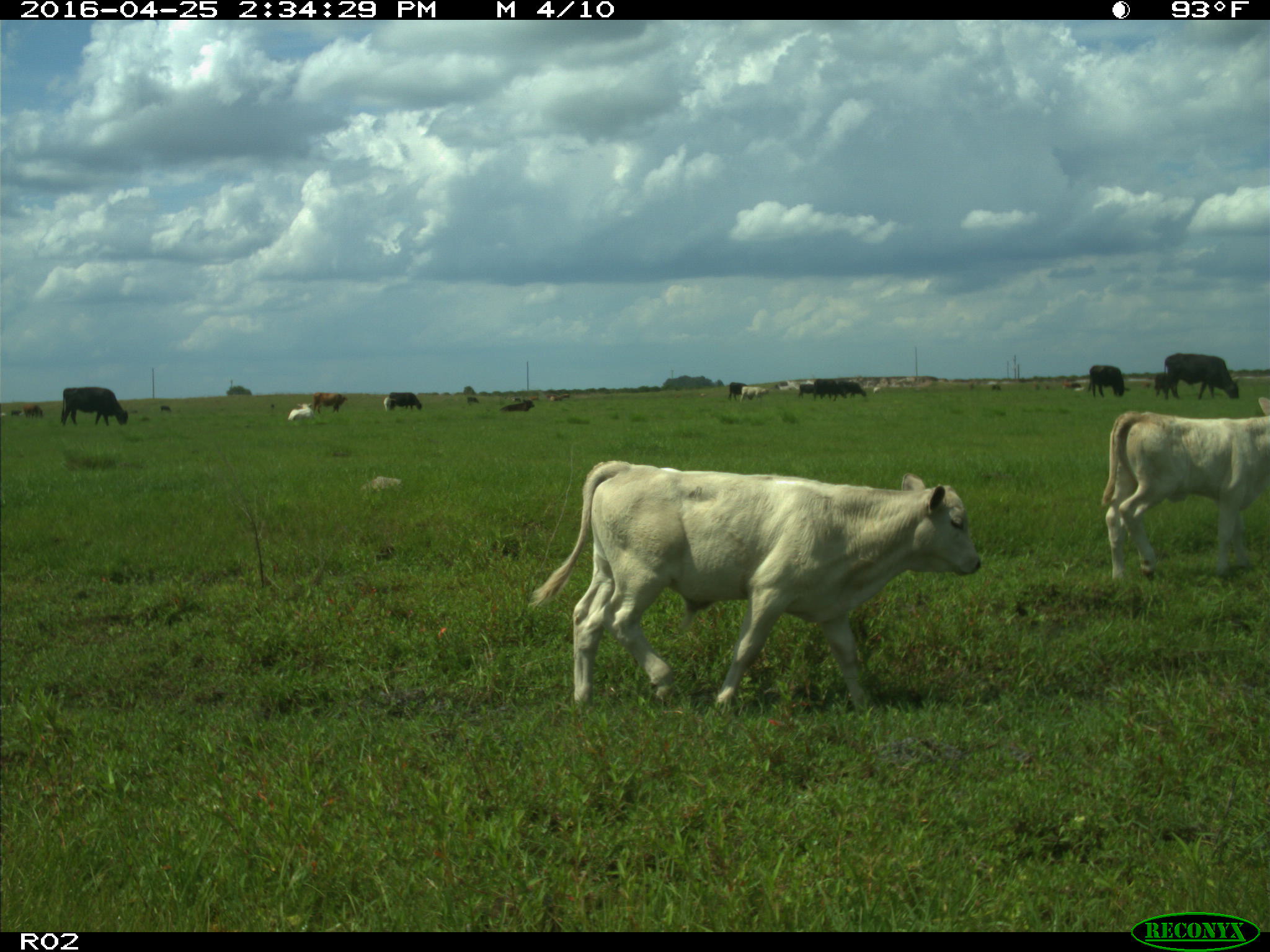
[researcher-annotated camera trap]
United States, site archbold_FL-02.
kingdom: Animalia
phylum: Chordata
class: Mammalia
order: Artiodactyla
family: Bovidae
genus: Bos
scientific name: Bos taurus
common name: domestic cow